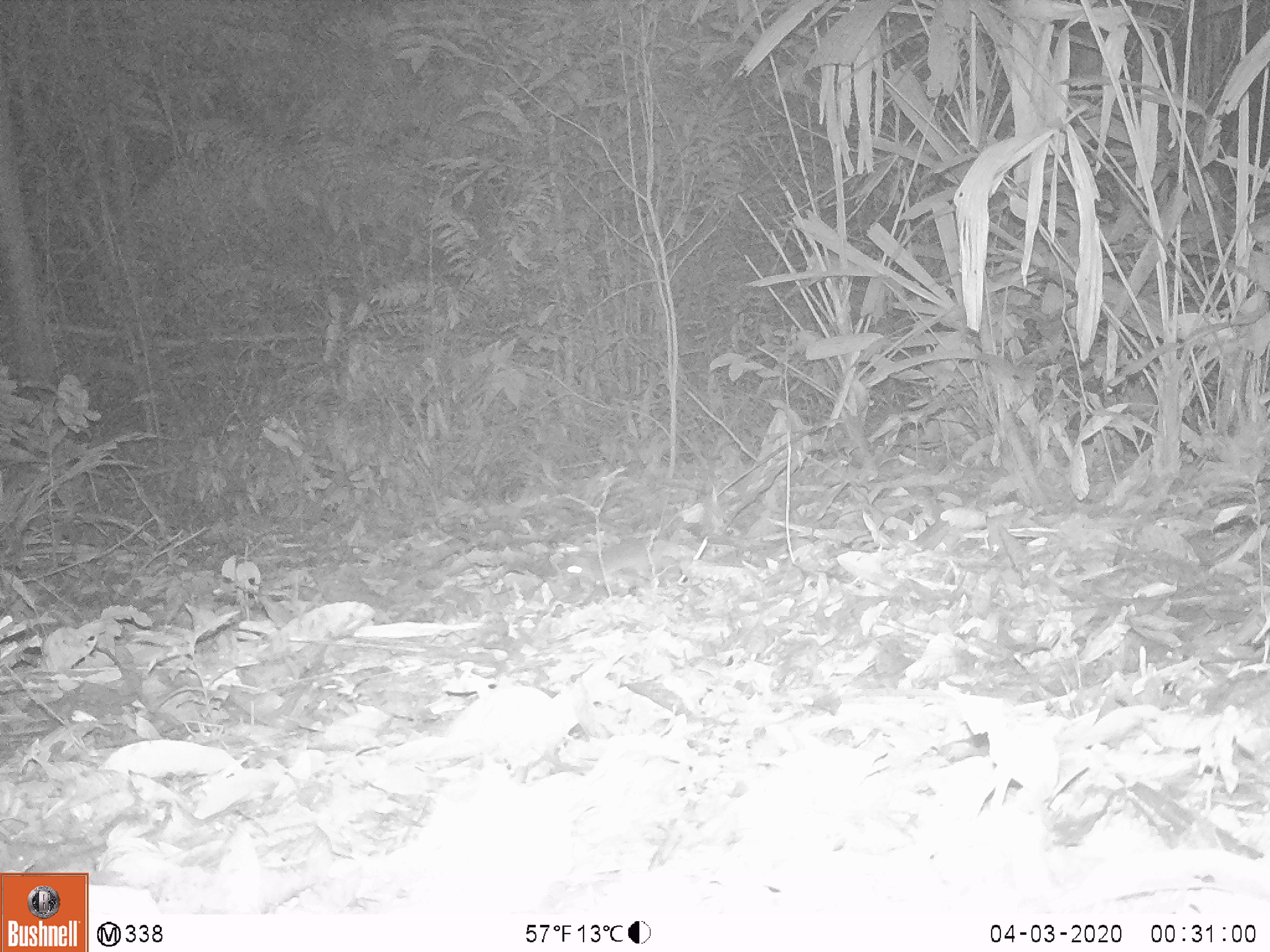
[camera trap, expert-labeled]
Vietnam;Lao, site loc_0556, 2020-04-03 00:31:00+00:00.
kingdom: Animalia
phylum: Chordata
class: Mammalia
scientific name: Mammalia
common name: mammal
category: unidentified small mammal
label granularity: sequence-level